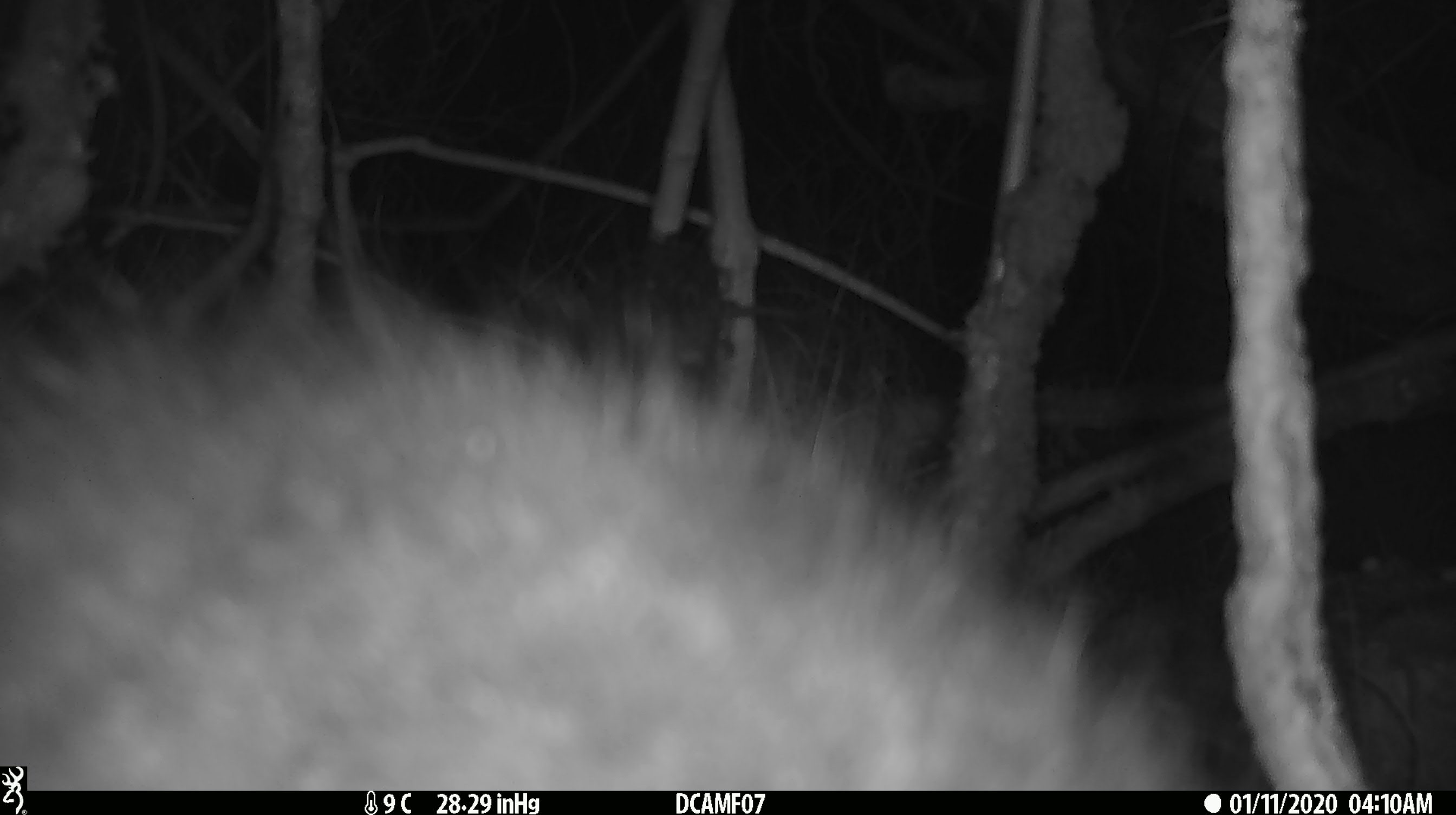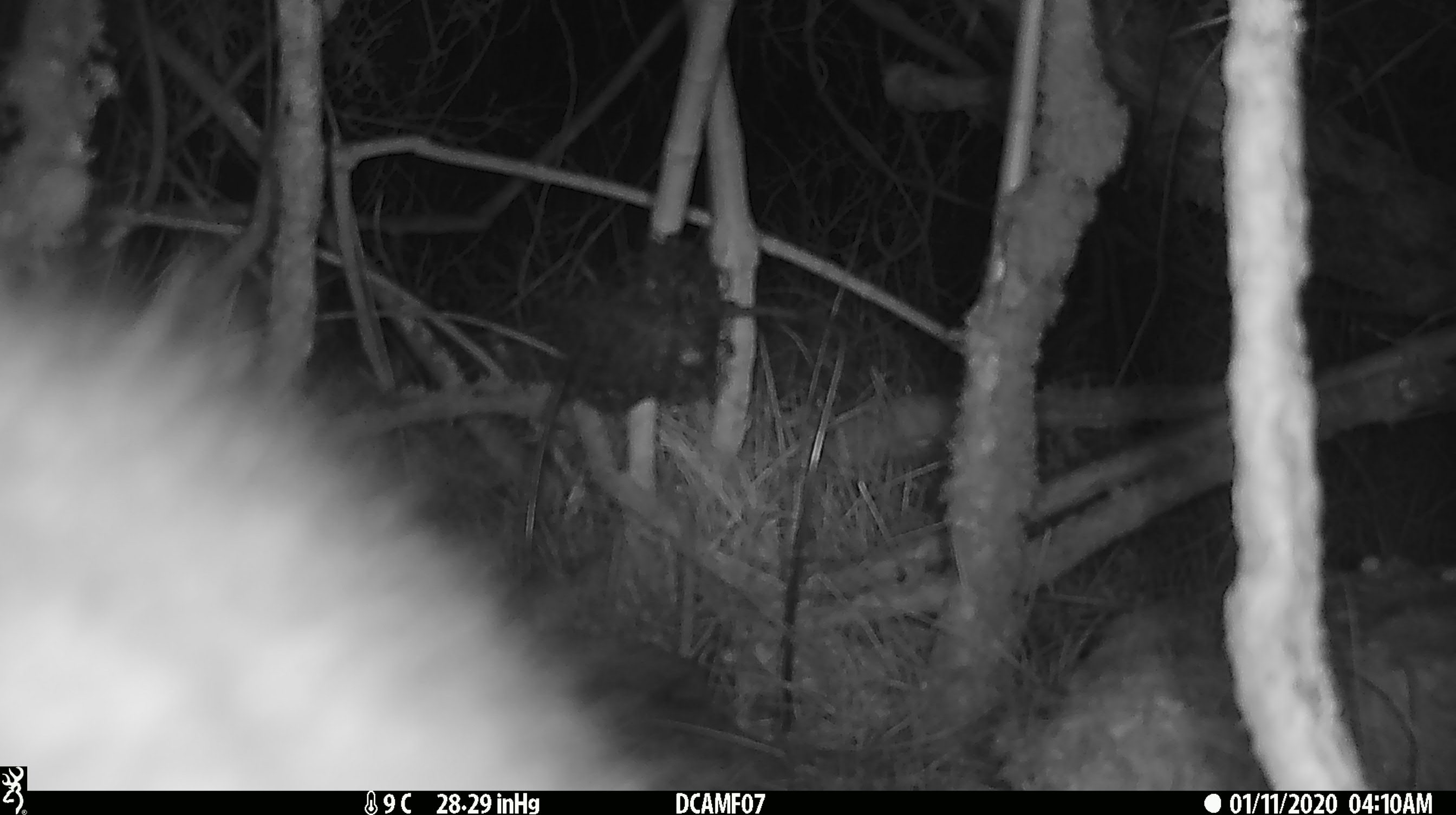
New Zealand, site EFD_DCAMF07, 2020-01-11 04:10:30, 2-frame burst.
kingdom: Animalia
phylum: Chordata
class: Mammalia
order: Diprotodontia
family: Phalangeridae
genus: Trichosurus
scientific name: Trichosurus vulpecula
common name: common brushtail possum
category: possum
Possum (common brushtail possum) (Trichosurus vulpecula).